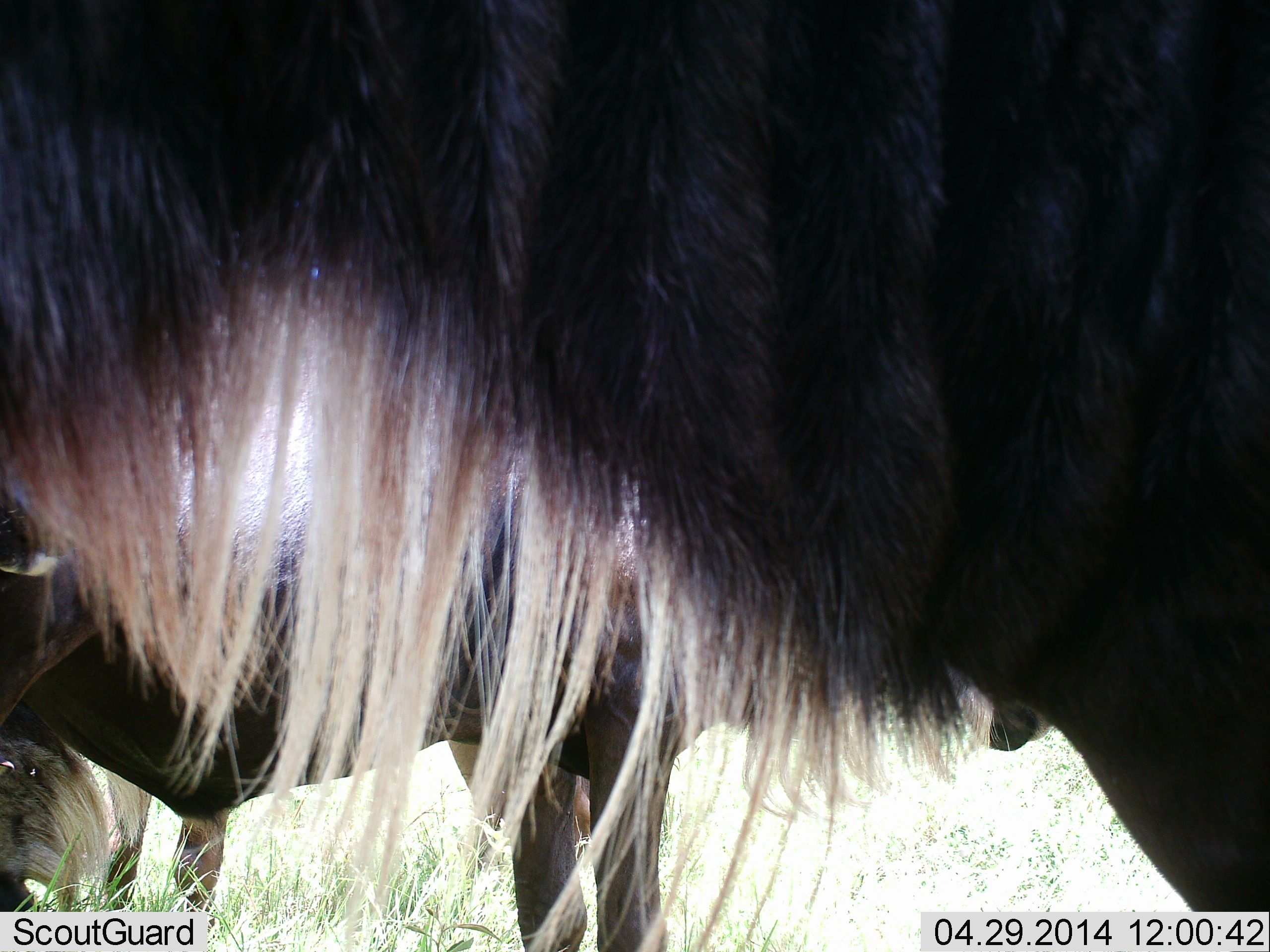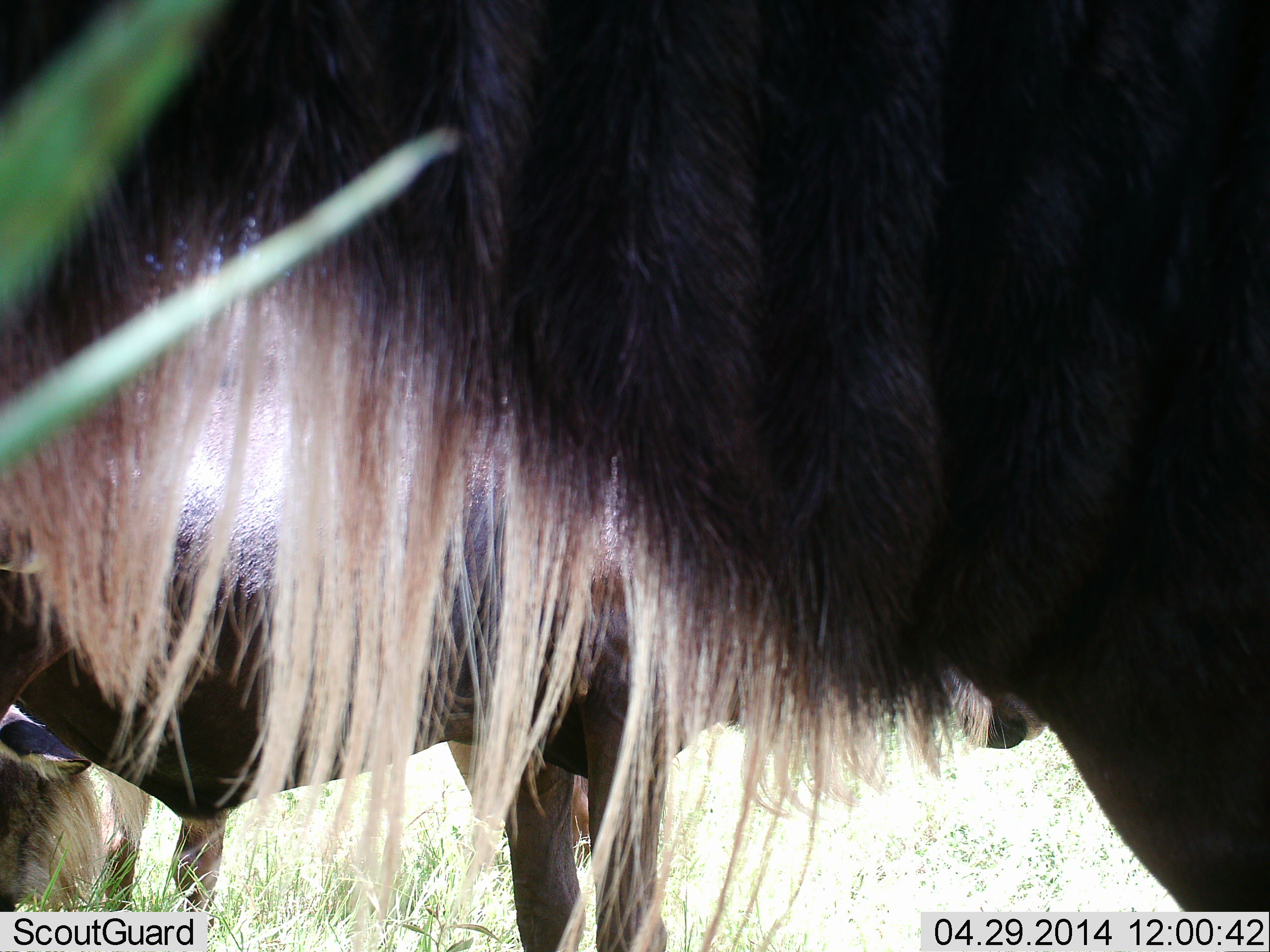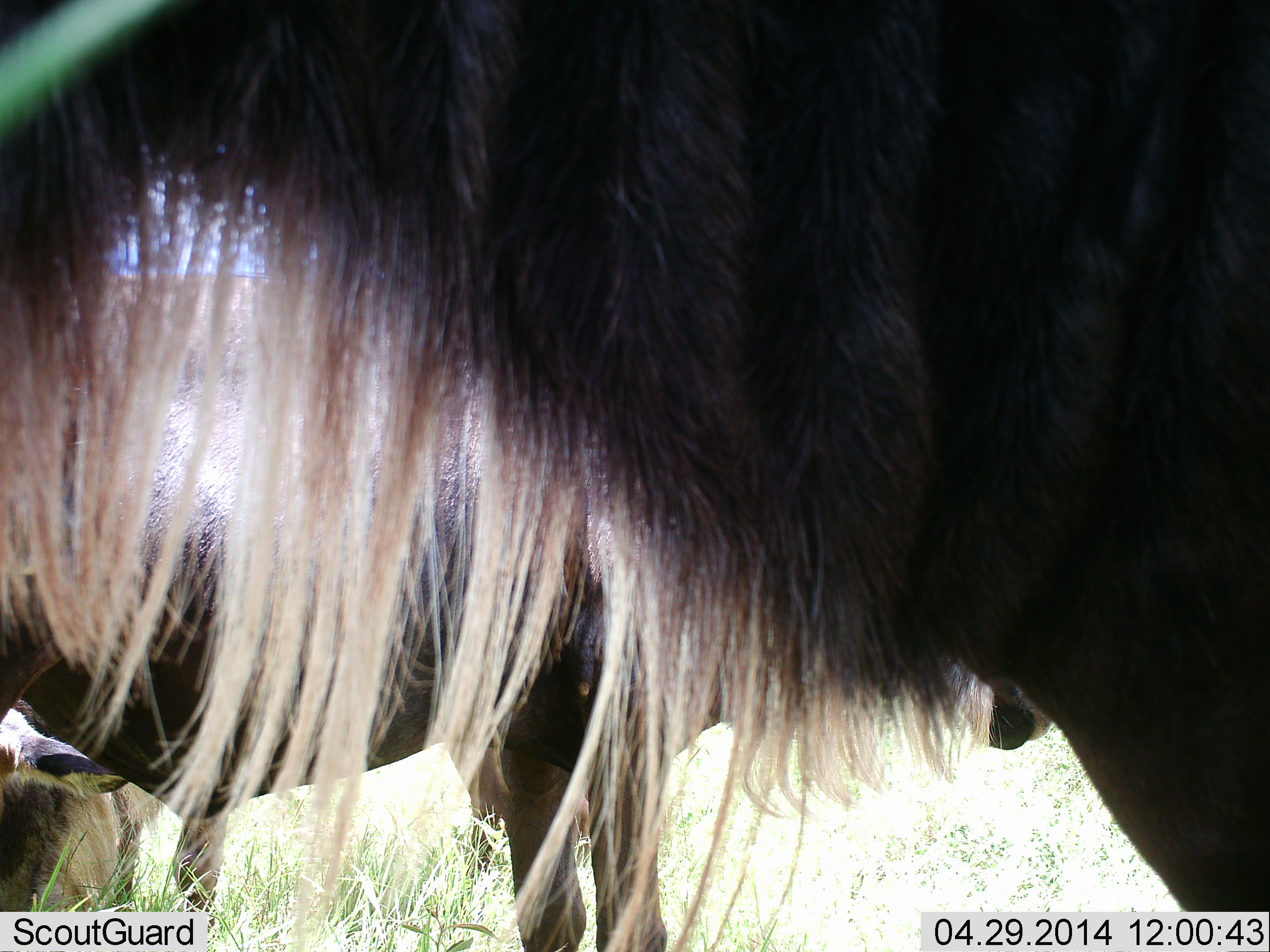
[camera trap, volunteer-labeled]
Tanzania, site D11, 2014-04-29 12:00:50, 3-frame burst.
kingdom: Animalia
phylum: Chordata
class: Mammalia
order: Artiodactyla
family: Bovidae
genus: Connochaetes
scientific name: Connochaetes taurinus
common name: blue wildebeest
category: wildebeest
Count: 3.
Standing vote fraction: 90%.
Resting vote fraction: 30%.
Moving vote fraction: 0%.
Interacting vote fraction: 0%.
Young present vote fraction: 0%.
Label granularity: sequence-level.